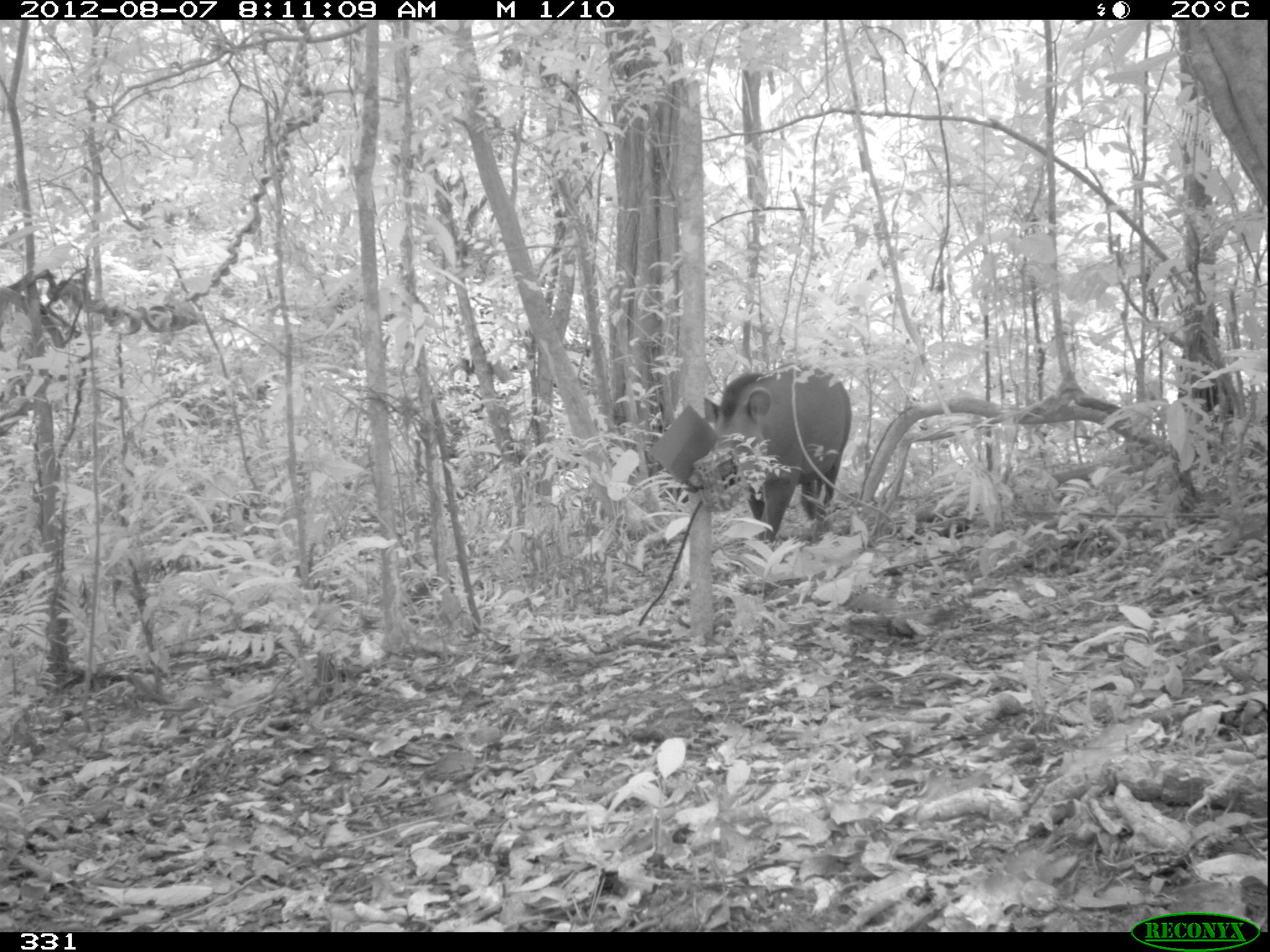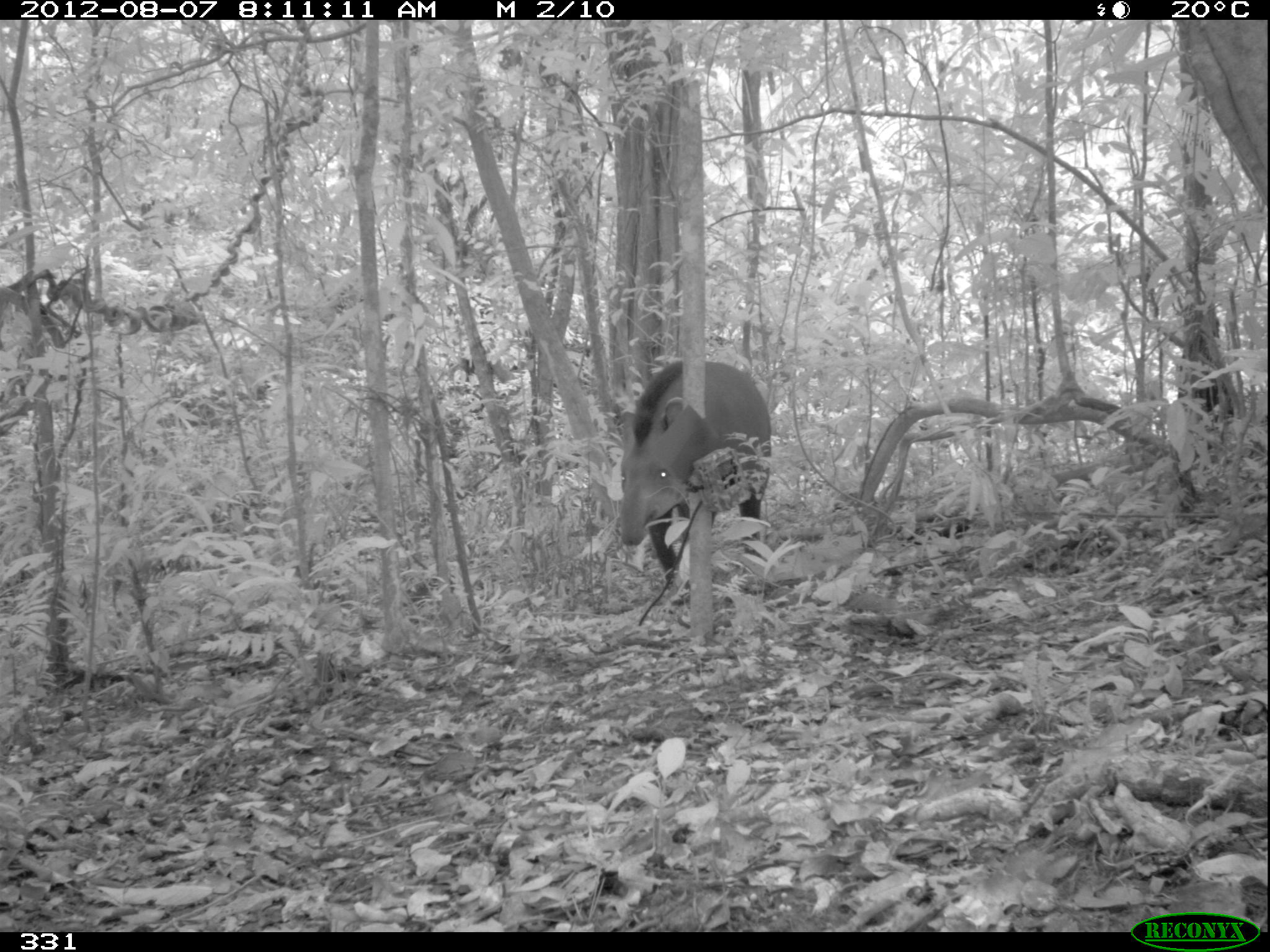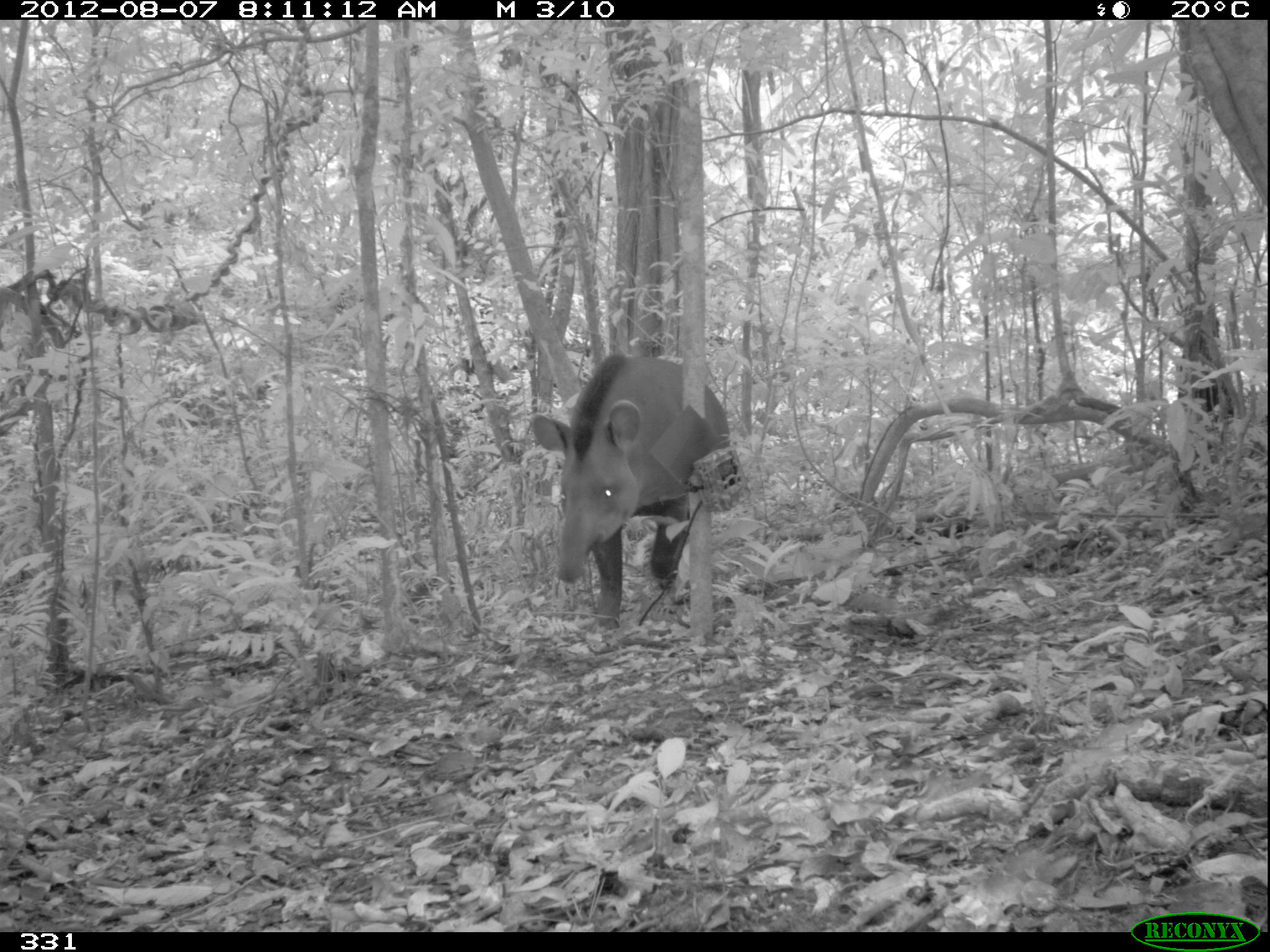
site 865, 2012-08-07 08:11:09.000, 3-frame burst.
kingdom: Animalia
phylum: Chordata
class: Mammalia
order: Perissodactyla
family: Tapiridae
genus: Tapirus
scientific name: Tapirus terrestris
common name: south american tapir